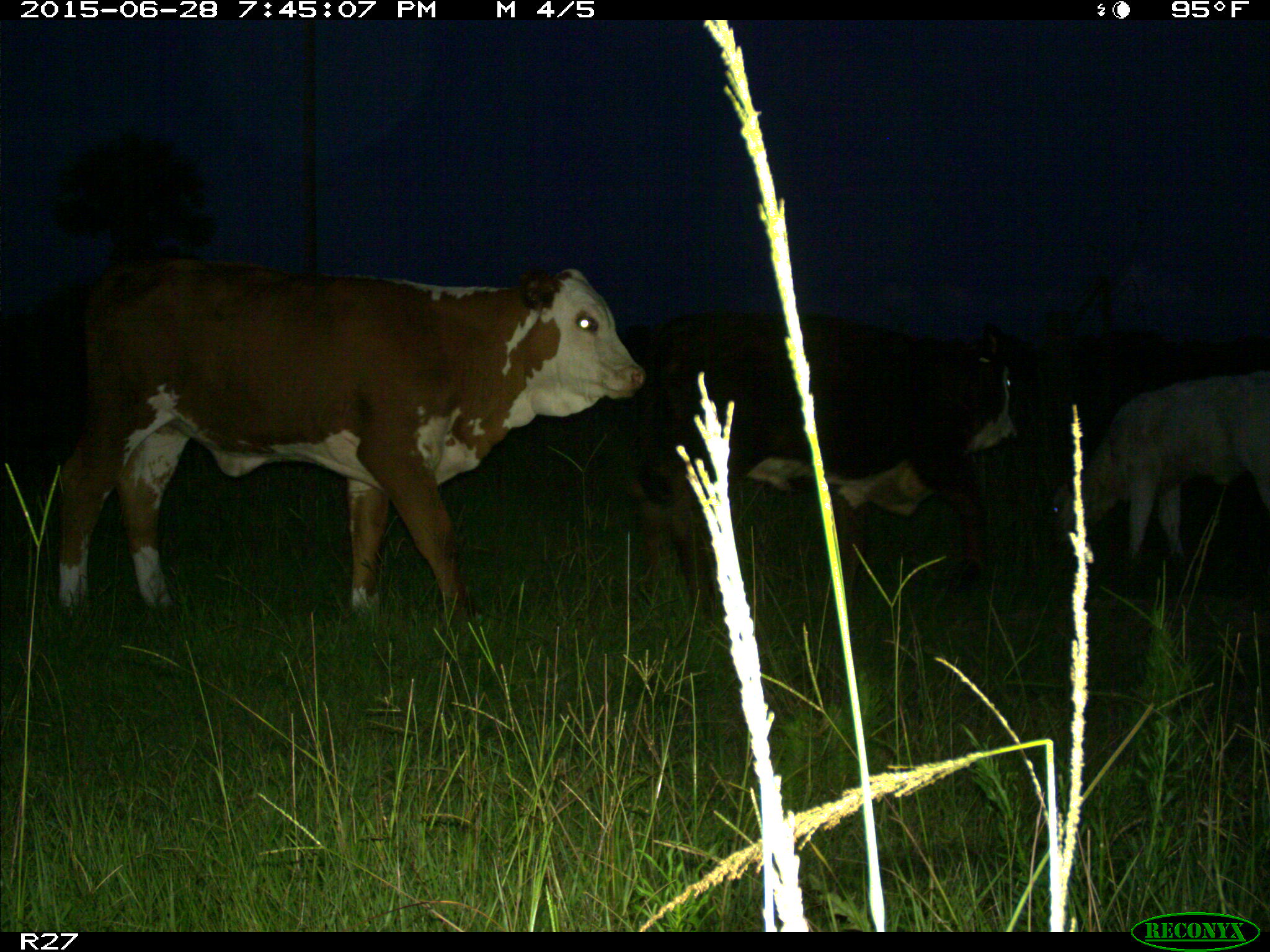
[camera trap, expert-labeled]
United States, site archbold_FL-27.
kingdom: Animalia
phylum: Chordata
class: Mammalia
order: Artiodactyla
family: Bovidae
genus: Bos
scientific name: Bos taurus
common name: domestic cow